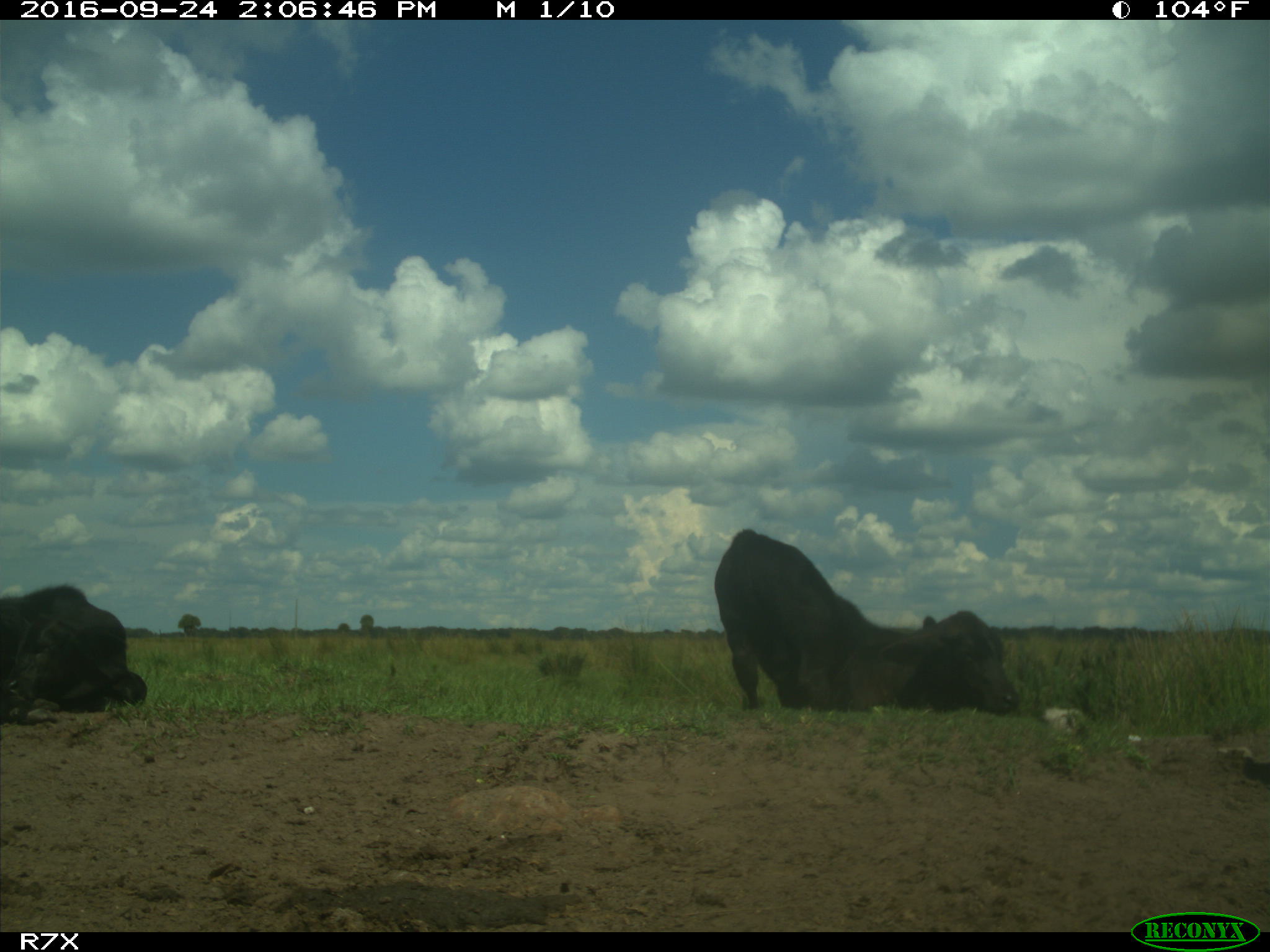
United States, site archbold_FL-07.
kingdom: Animalia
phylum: Chordata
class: Mammalia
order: Artiodactyla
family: Bovidae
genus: Bos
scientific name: Bos taurus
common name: domestic cow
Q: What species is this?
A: Bos taurus (domestic cow).